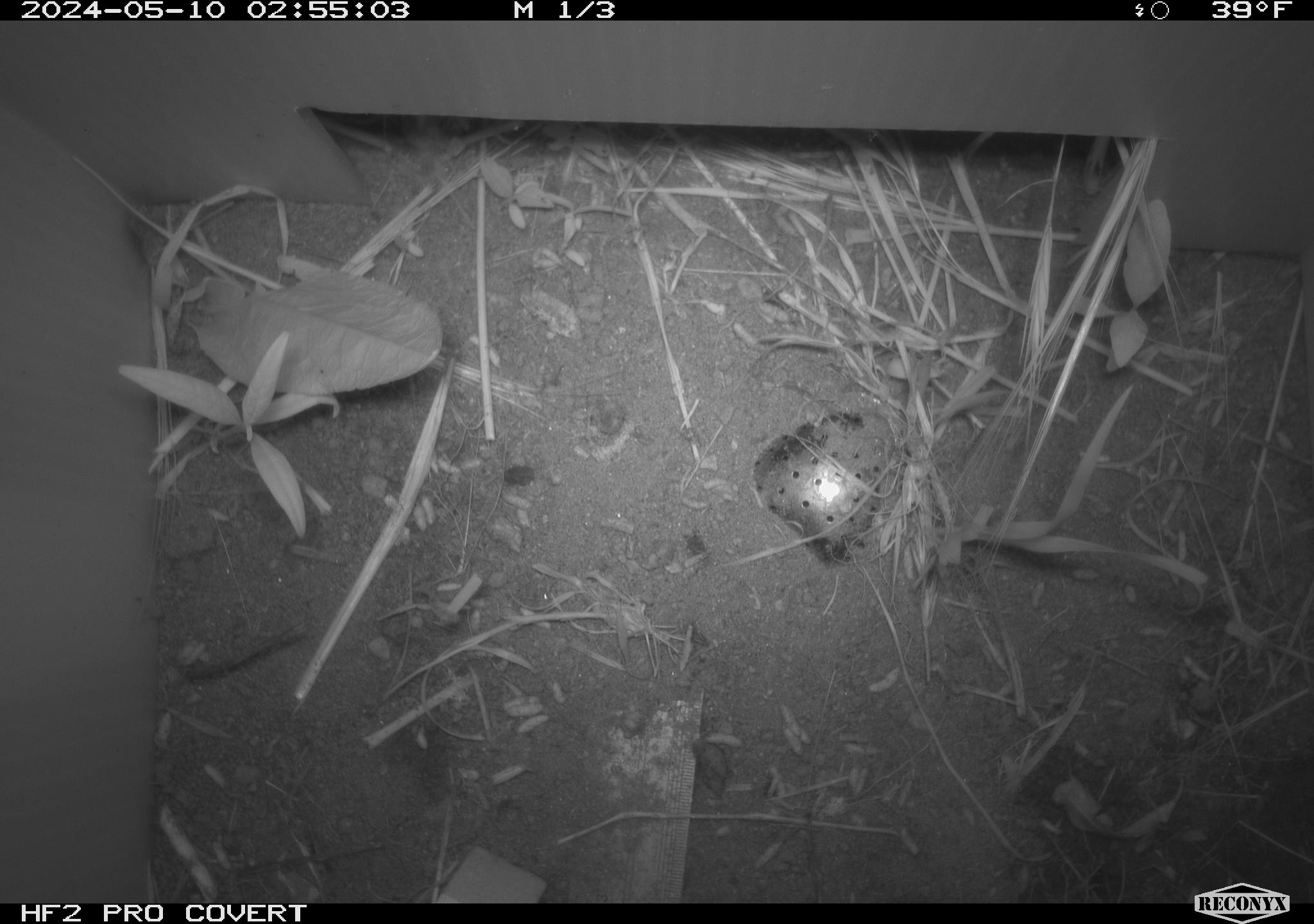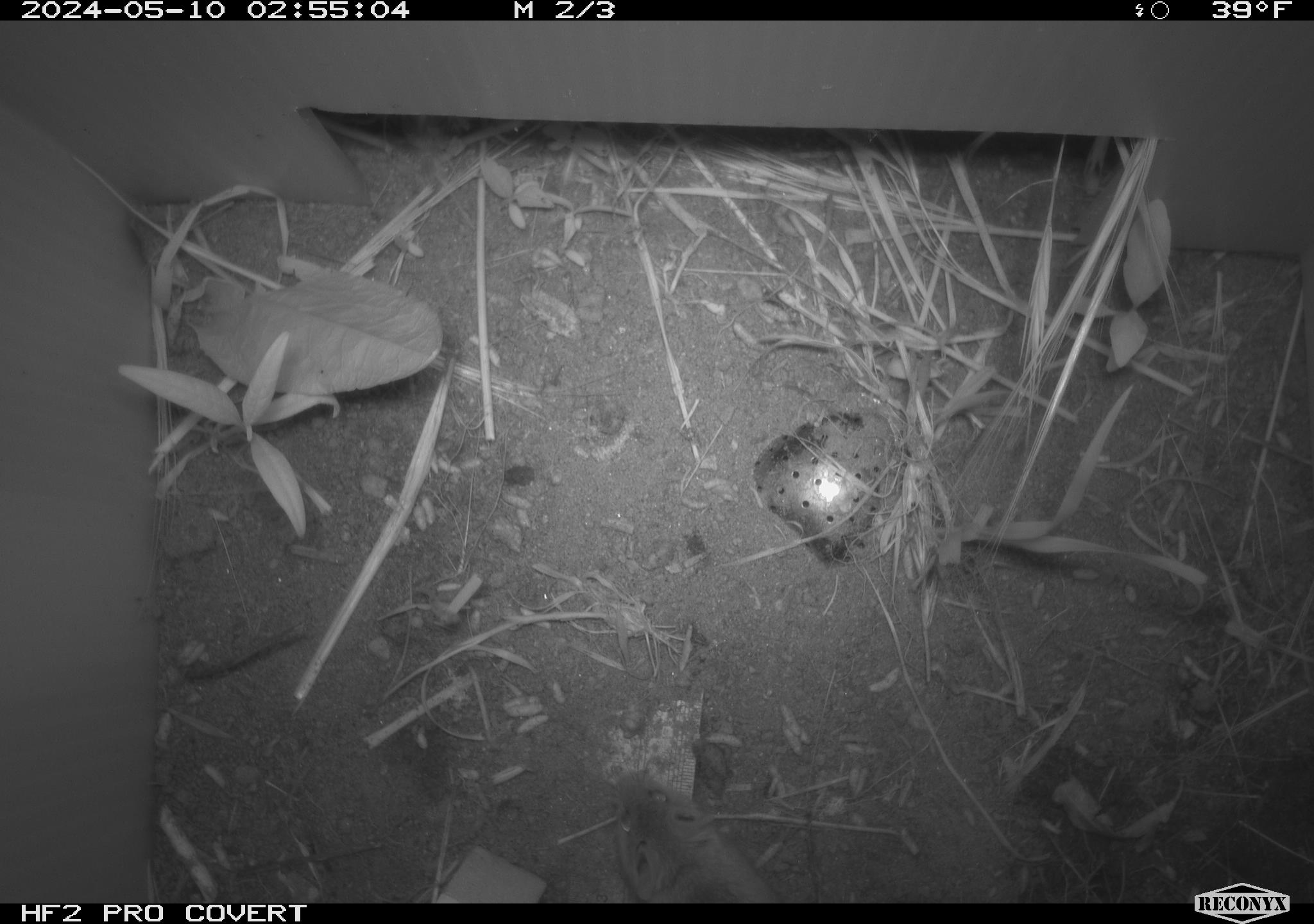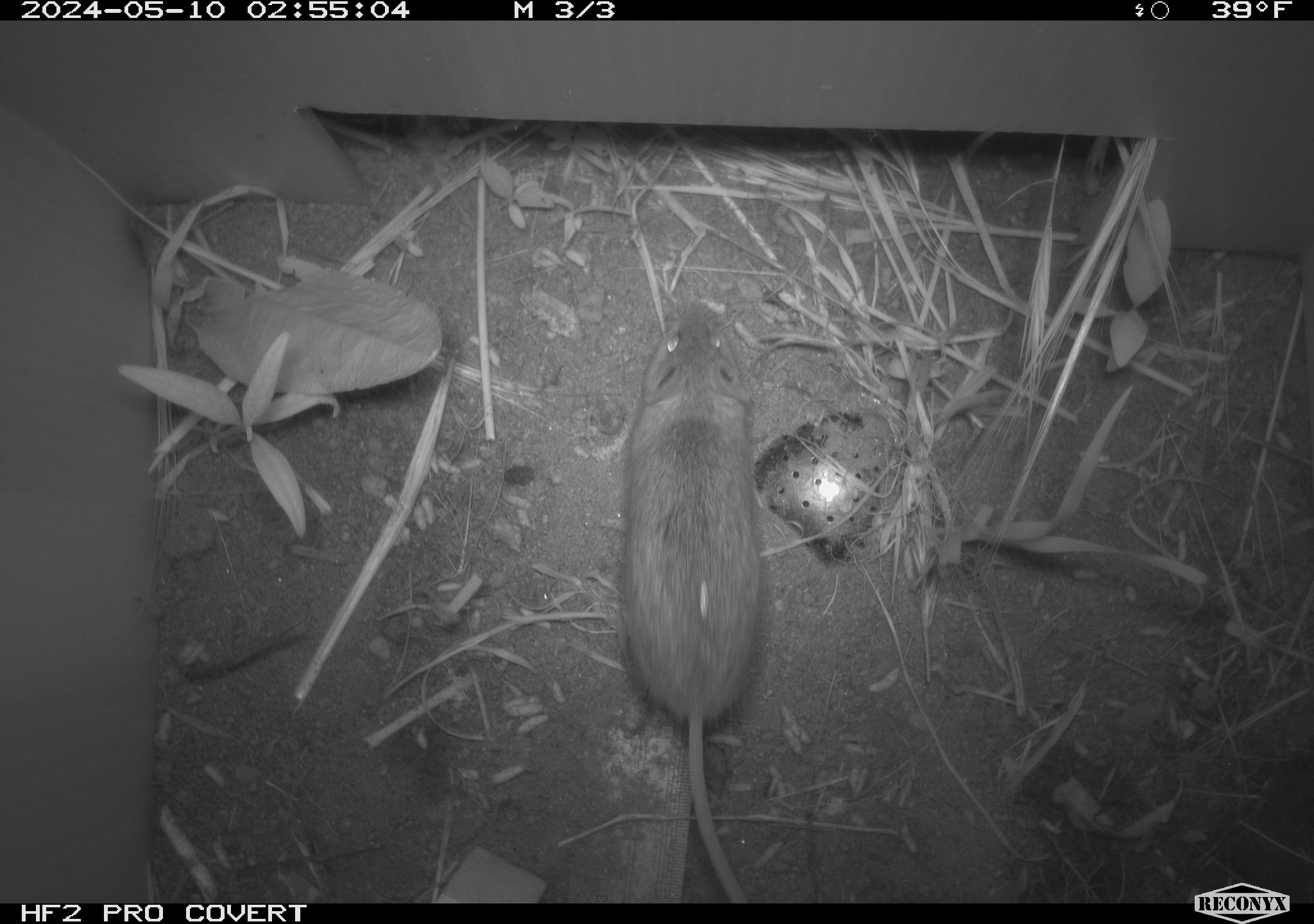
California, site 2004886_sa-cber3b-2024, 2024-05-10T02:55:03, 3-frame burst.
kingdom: Animalia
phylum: Chordata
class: Mammalia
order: Rodentia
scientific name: Rodentia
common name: mouse species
Mouse species (Rodentia).